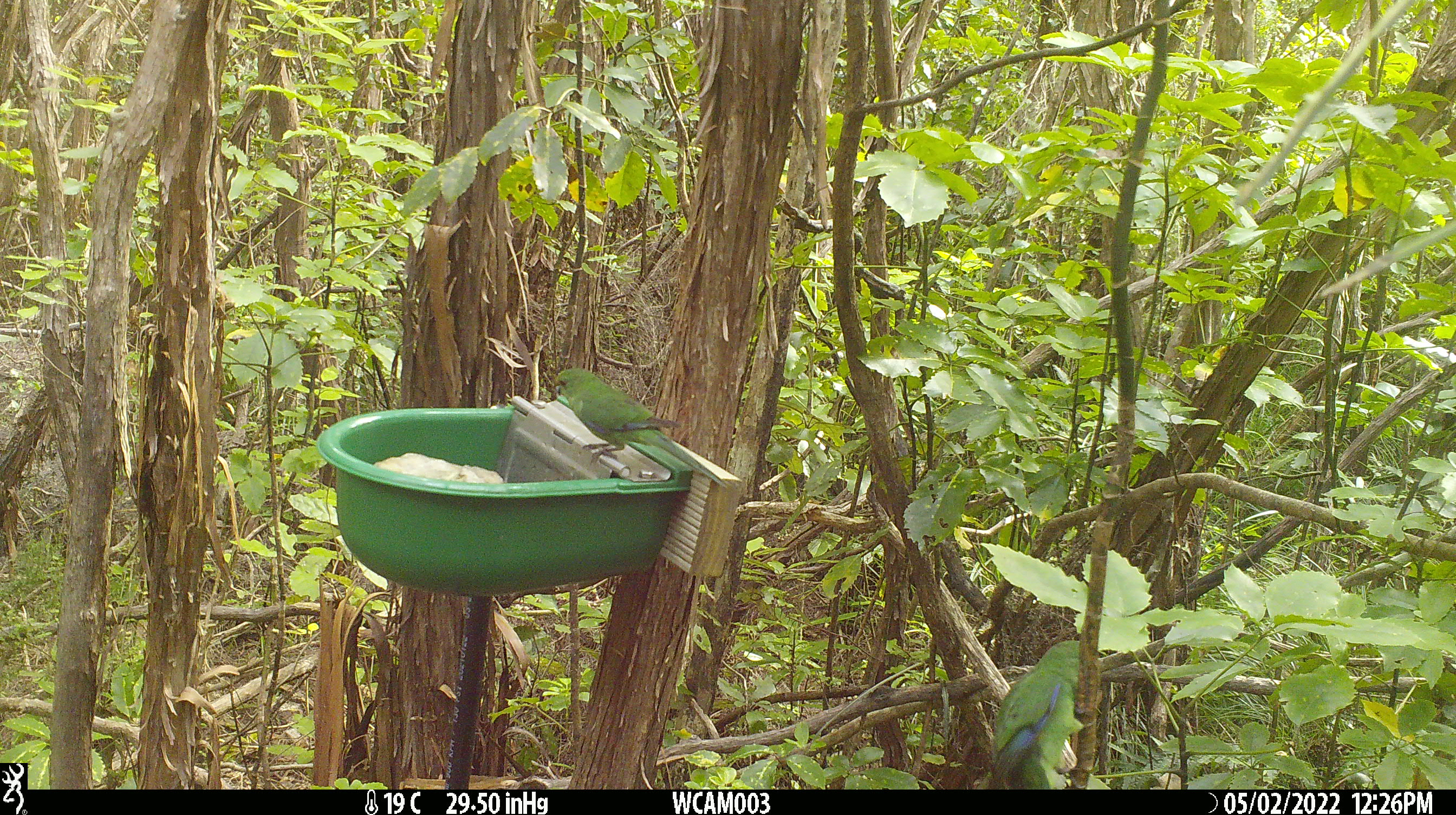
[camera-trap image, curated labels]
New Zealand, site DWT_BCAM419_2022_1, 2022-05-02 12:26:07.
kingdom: Animalia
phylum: Chordata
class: Aves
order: Psittaciformes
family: Psittaculidae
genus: Cyanoramphus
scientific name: Cyanoramphus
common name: parakeet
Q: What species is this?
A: Parakeet (Cyanoramphus).